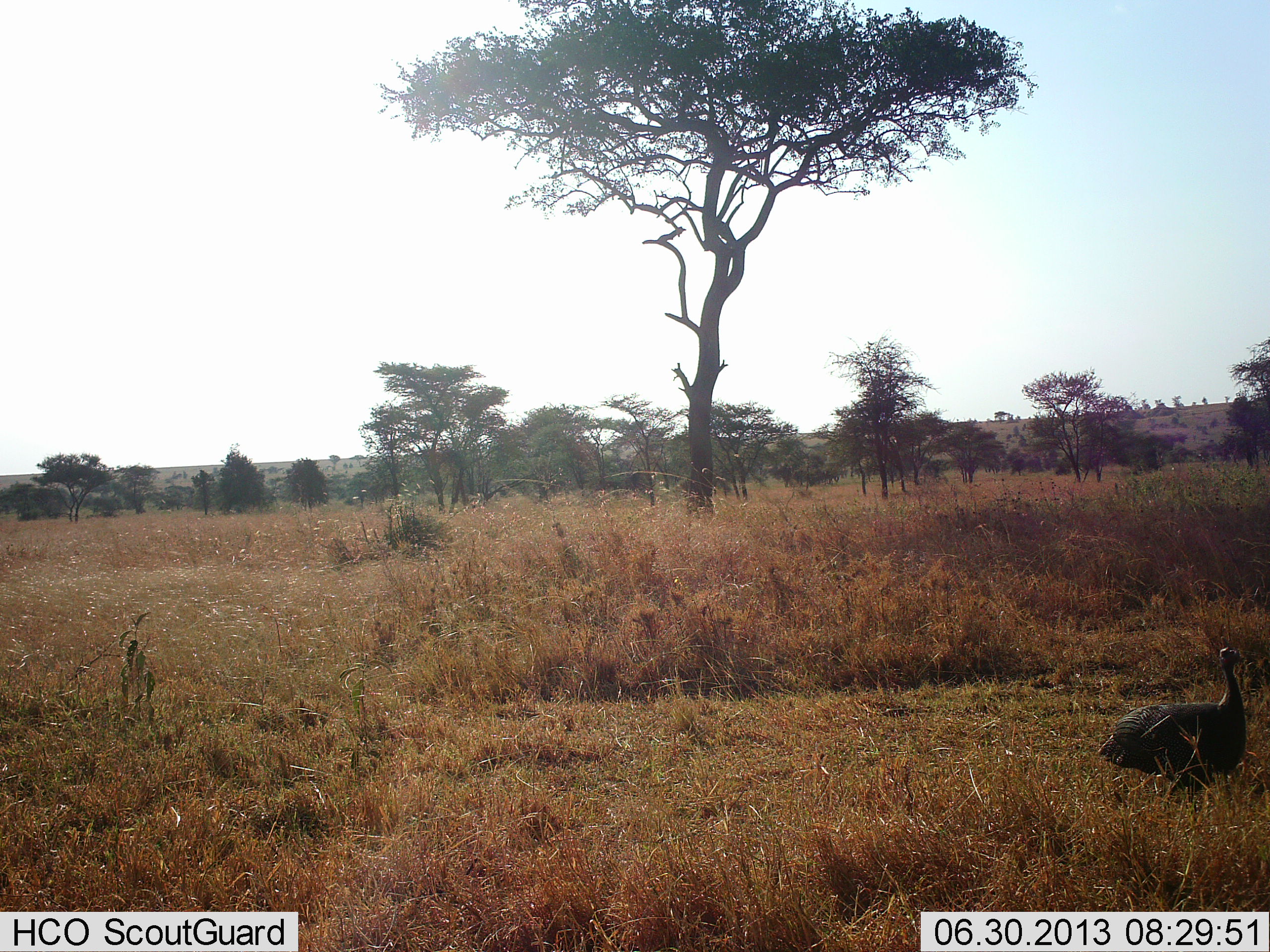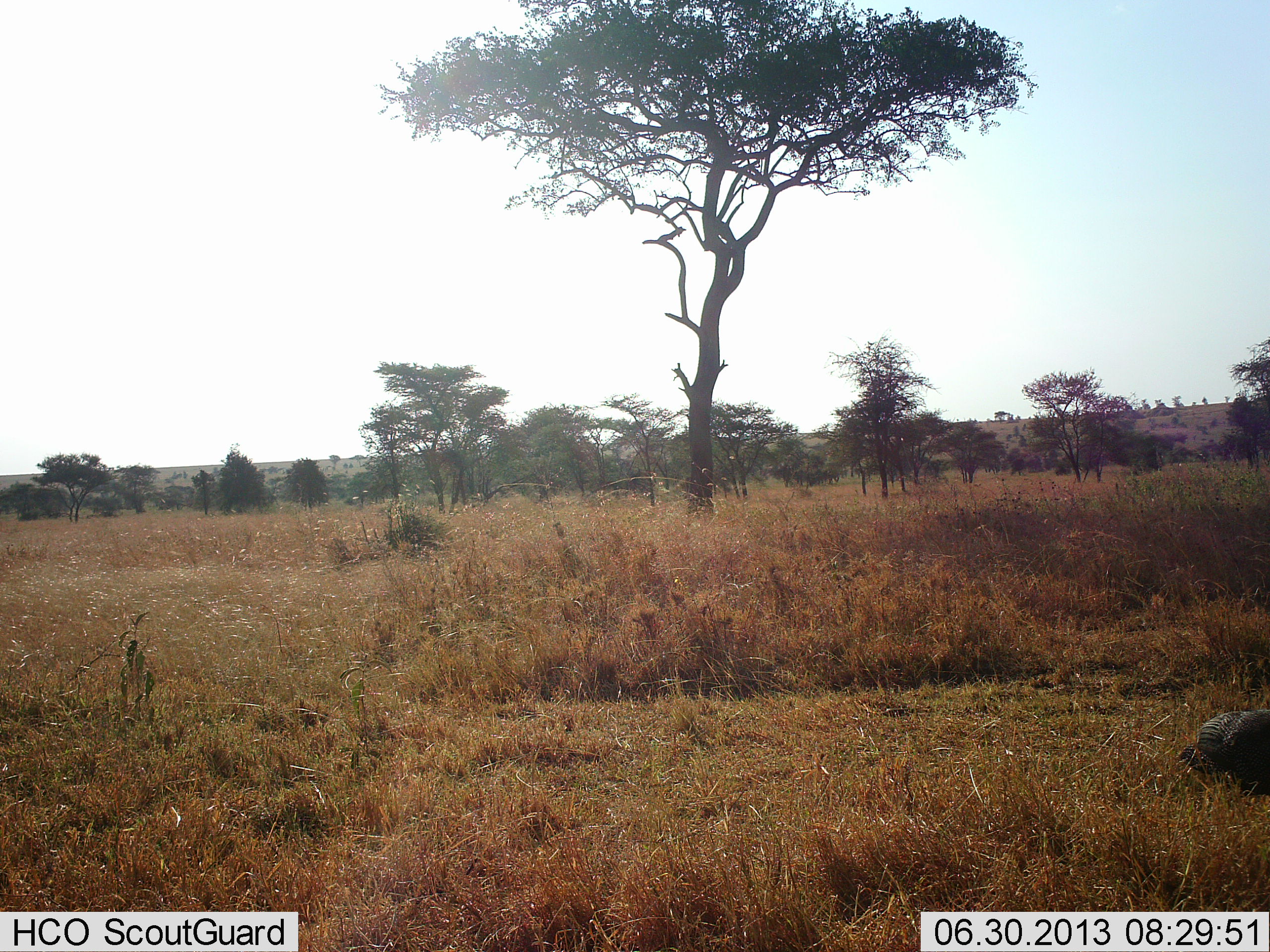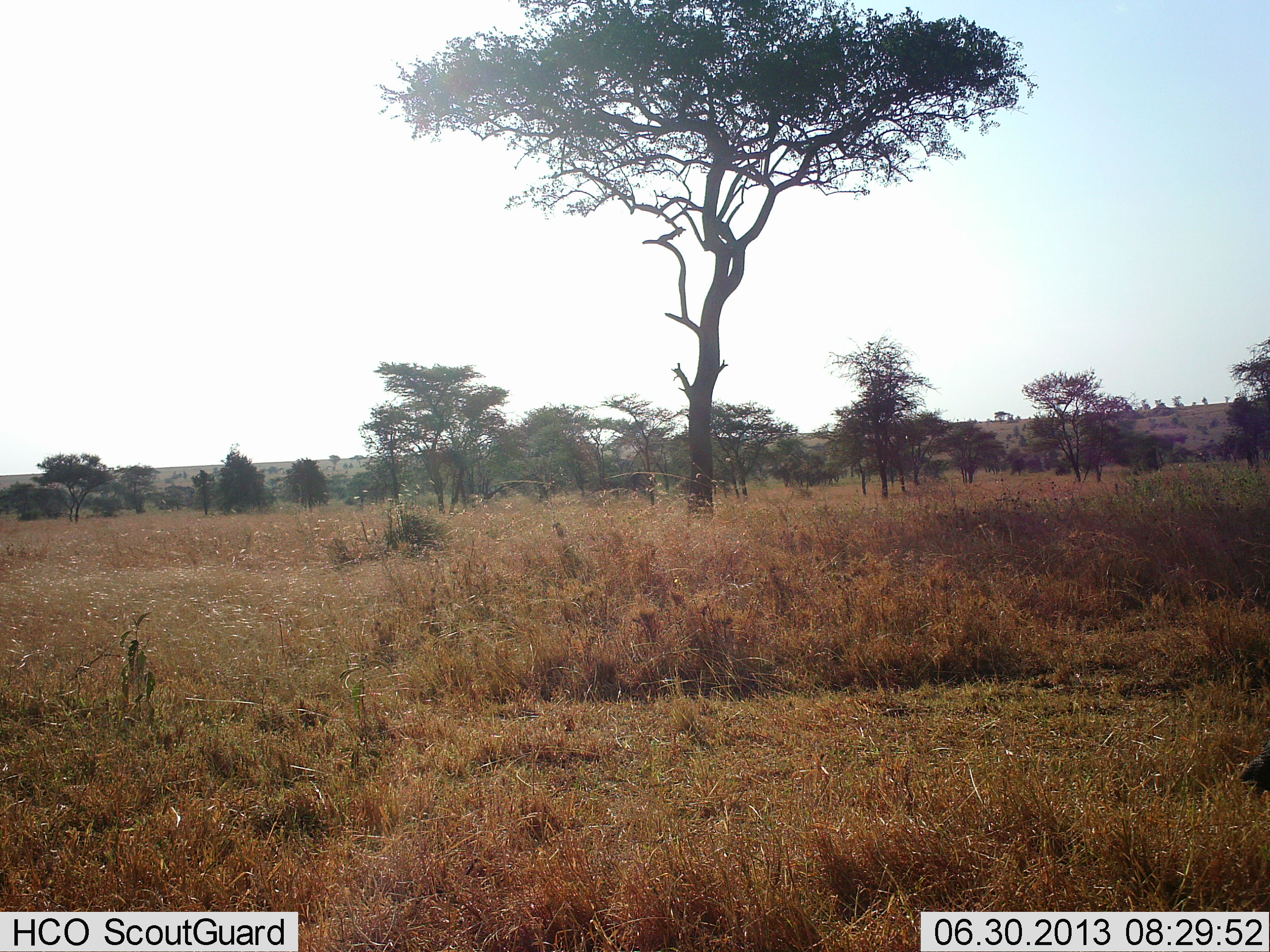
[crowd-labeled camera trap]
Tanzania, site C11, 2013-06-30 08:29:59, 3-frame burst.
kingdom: Animalia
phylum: Chordata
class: Aves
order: Galliformes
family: Numididae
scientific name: Numididae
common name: guinea fowl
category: guineafowl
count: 1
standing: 6%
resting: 0%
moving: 94%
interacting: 0%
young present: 0%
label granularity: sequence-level